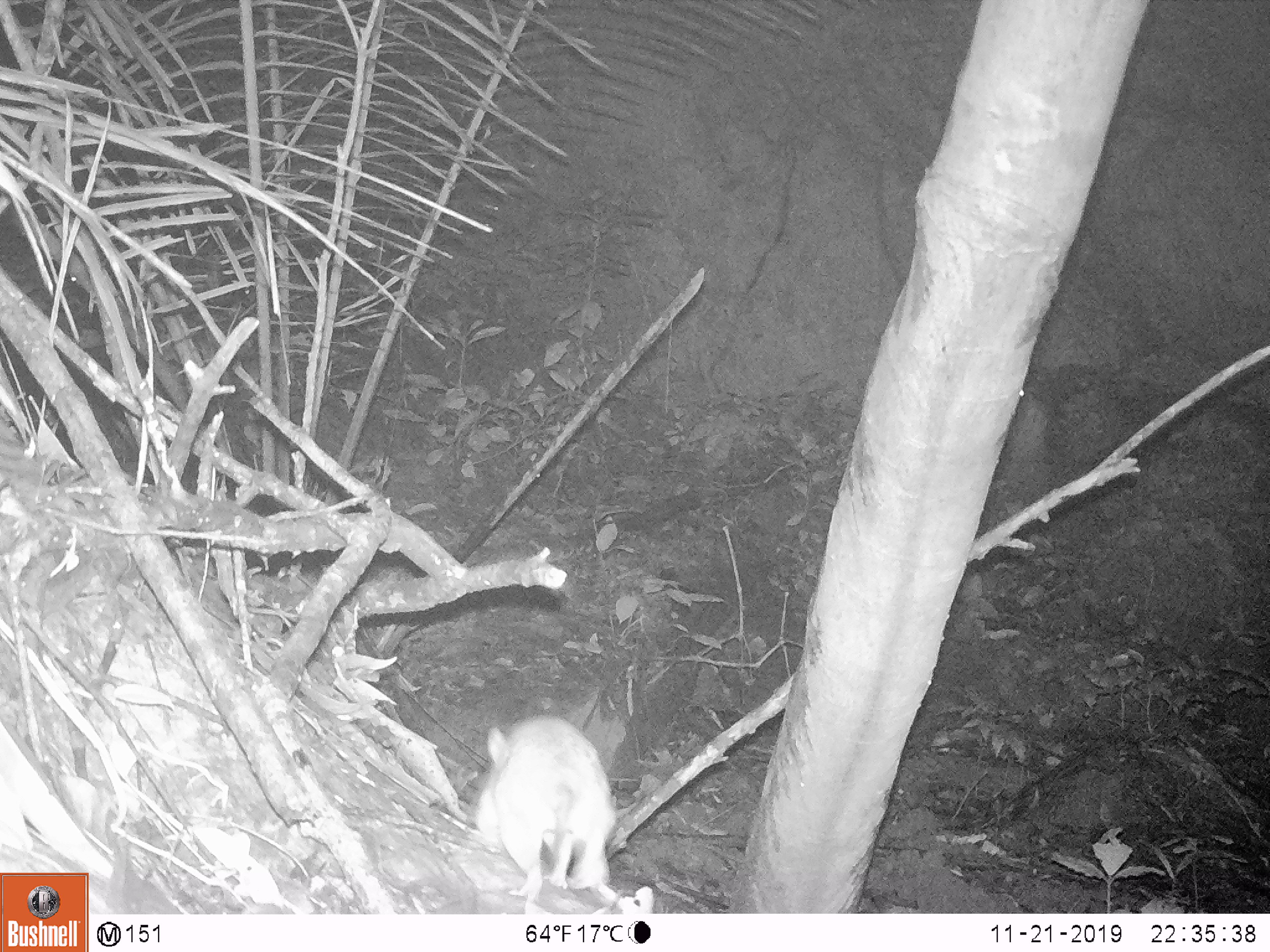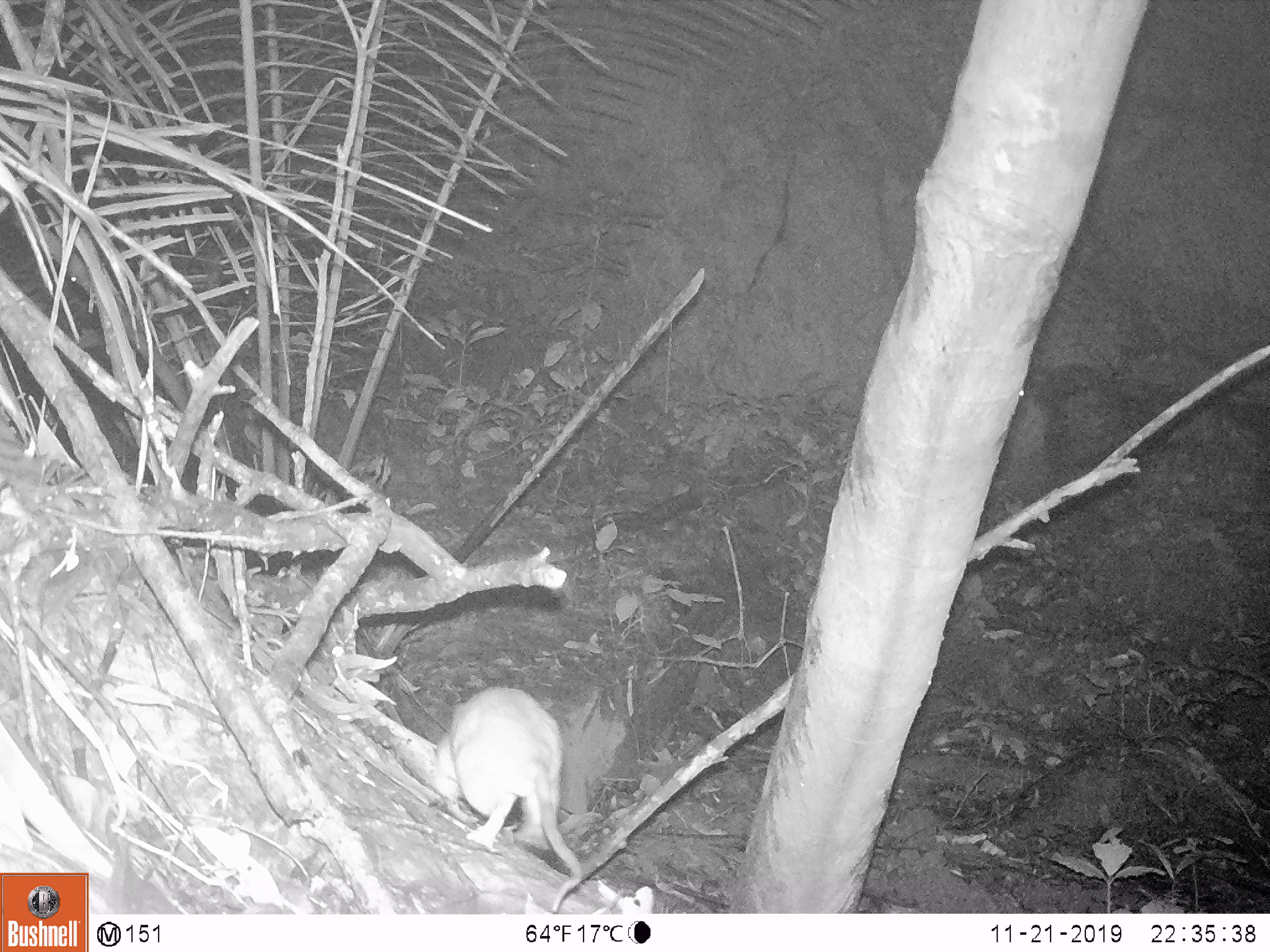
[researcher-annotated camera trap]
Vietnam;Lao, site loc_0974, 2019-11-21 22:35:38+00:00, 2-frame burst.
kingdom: Animalia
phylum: Chordata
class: Mammalia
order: Rodentia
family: Muridae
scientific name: Muridae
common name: old-world mice and rats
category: unidentified murid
Unidentified murid (old-world mice and rats) (Muridae). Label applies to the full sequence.